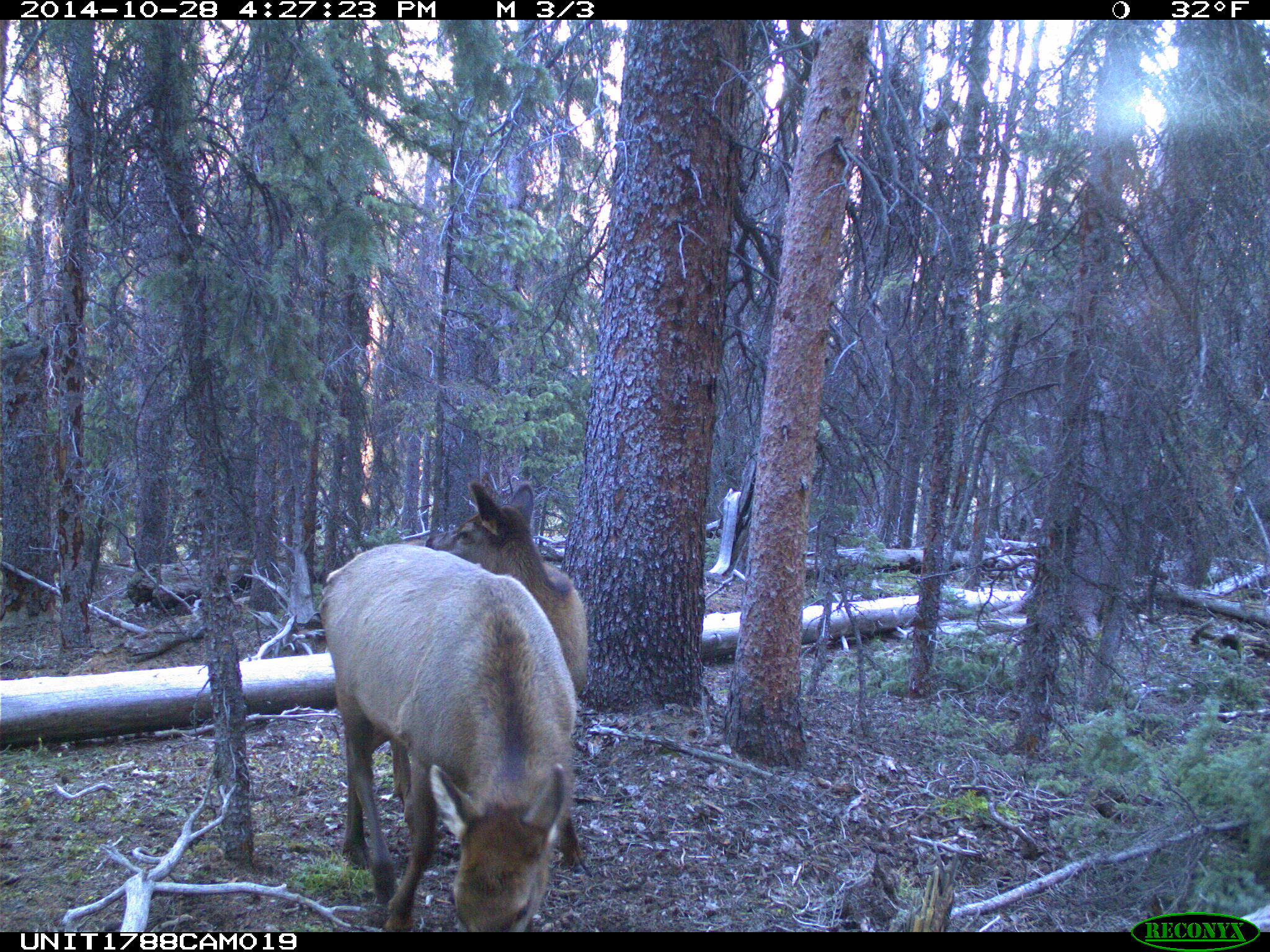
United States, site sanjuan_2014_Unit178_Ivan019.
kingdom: Animalia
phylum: Chordata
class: Mammalia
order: Artiodactyla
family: Cervidae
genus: Cervus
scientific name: Cervus elaphus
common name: red deer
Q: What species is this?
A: Cervus elaphus (red deer).